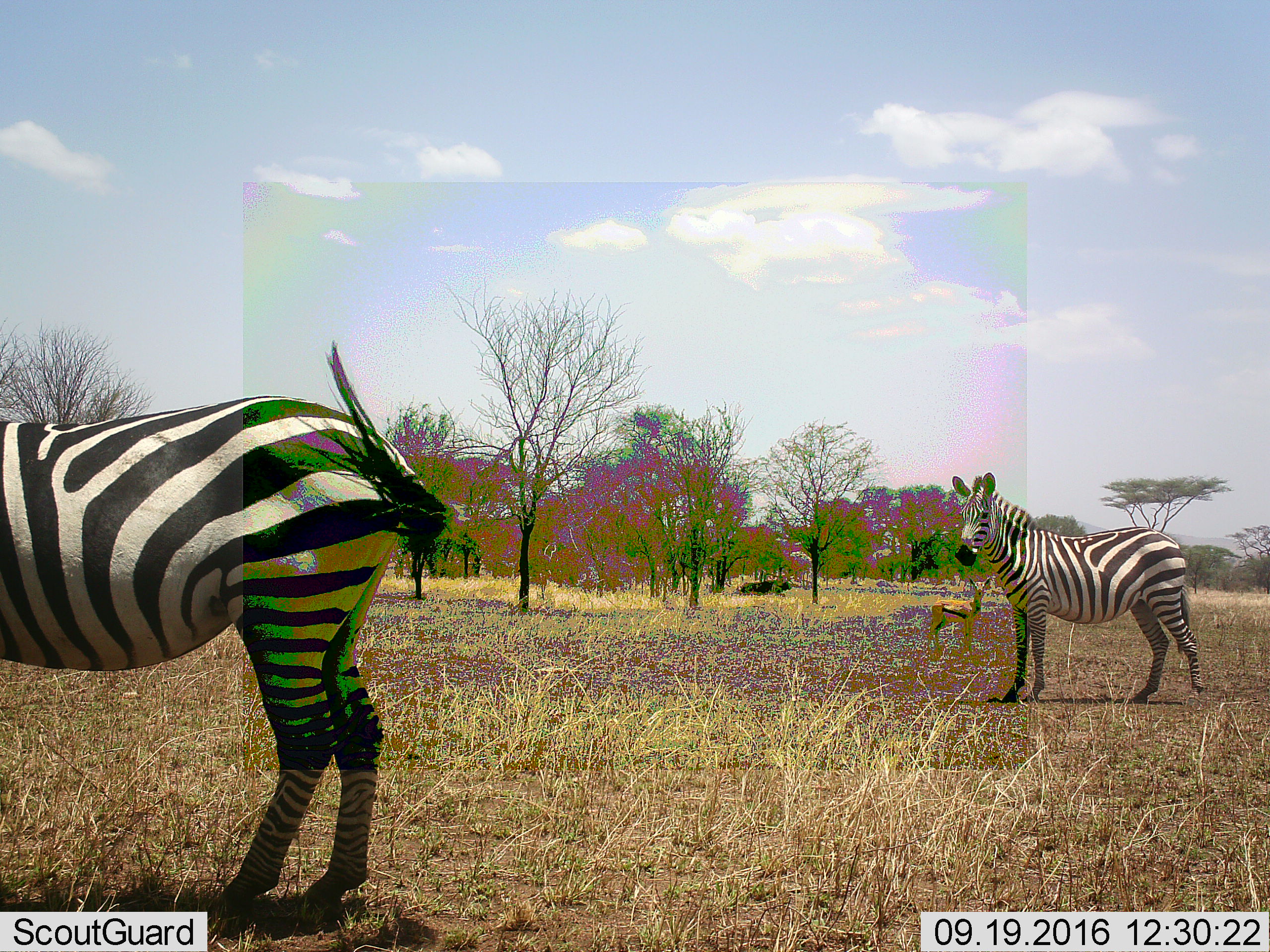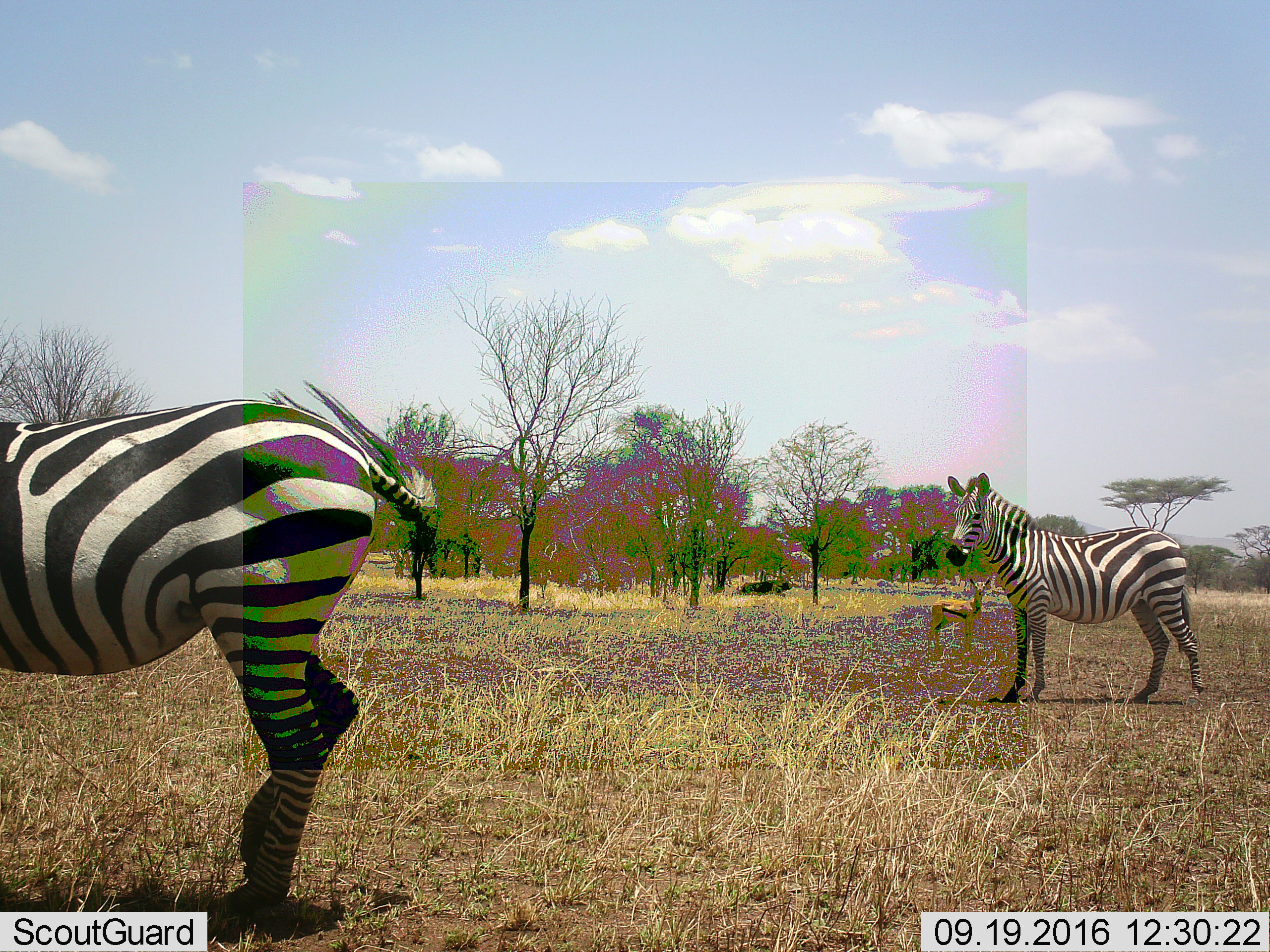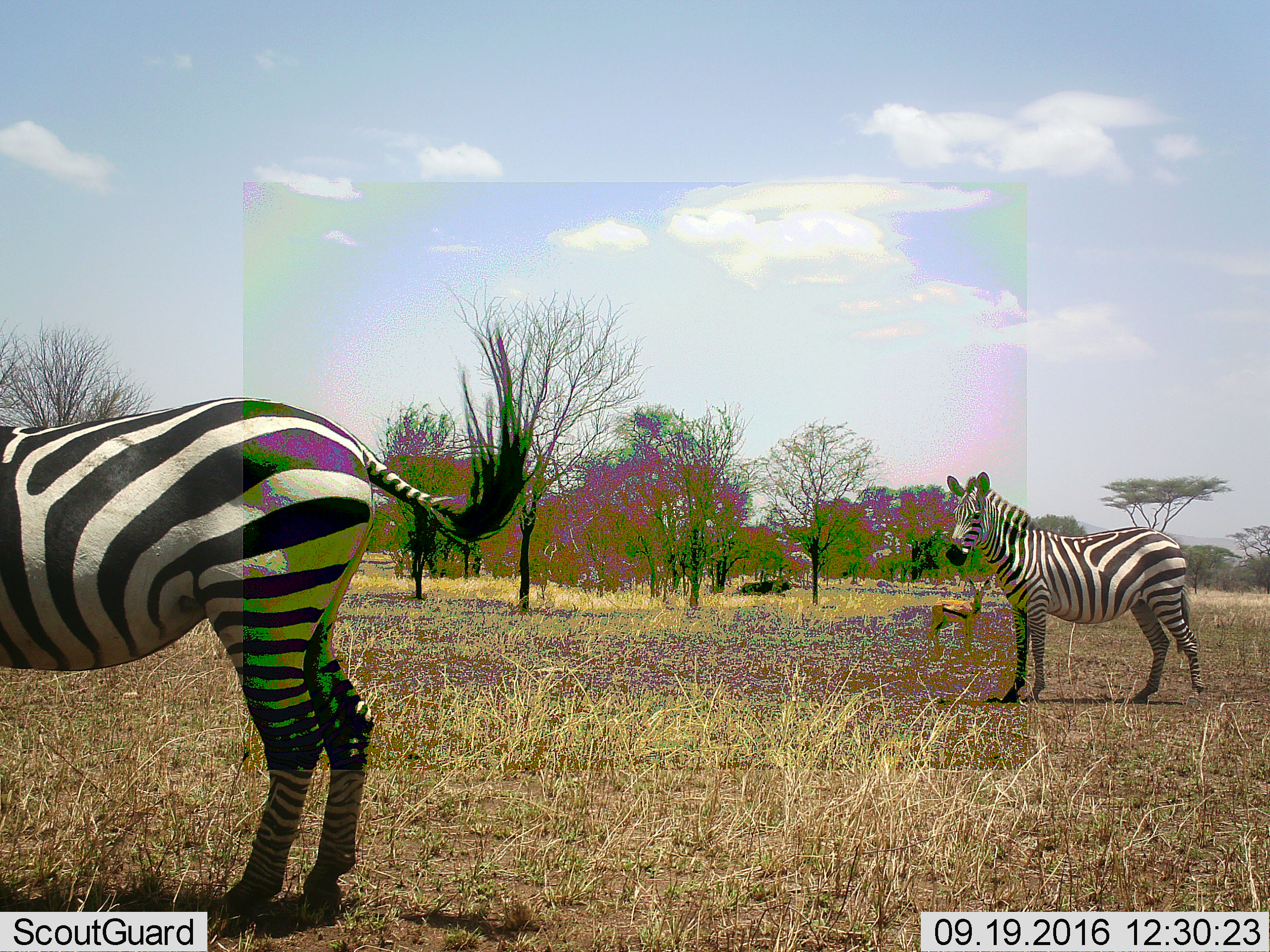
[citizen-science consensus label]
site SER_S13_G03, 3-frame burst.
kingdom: Animalia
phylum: Chordata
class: Mammalia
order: Perissodactyla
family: Equidae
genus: Equus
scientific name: Equus quagga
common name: plains zebra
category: zebraplains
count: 2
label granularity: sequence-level